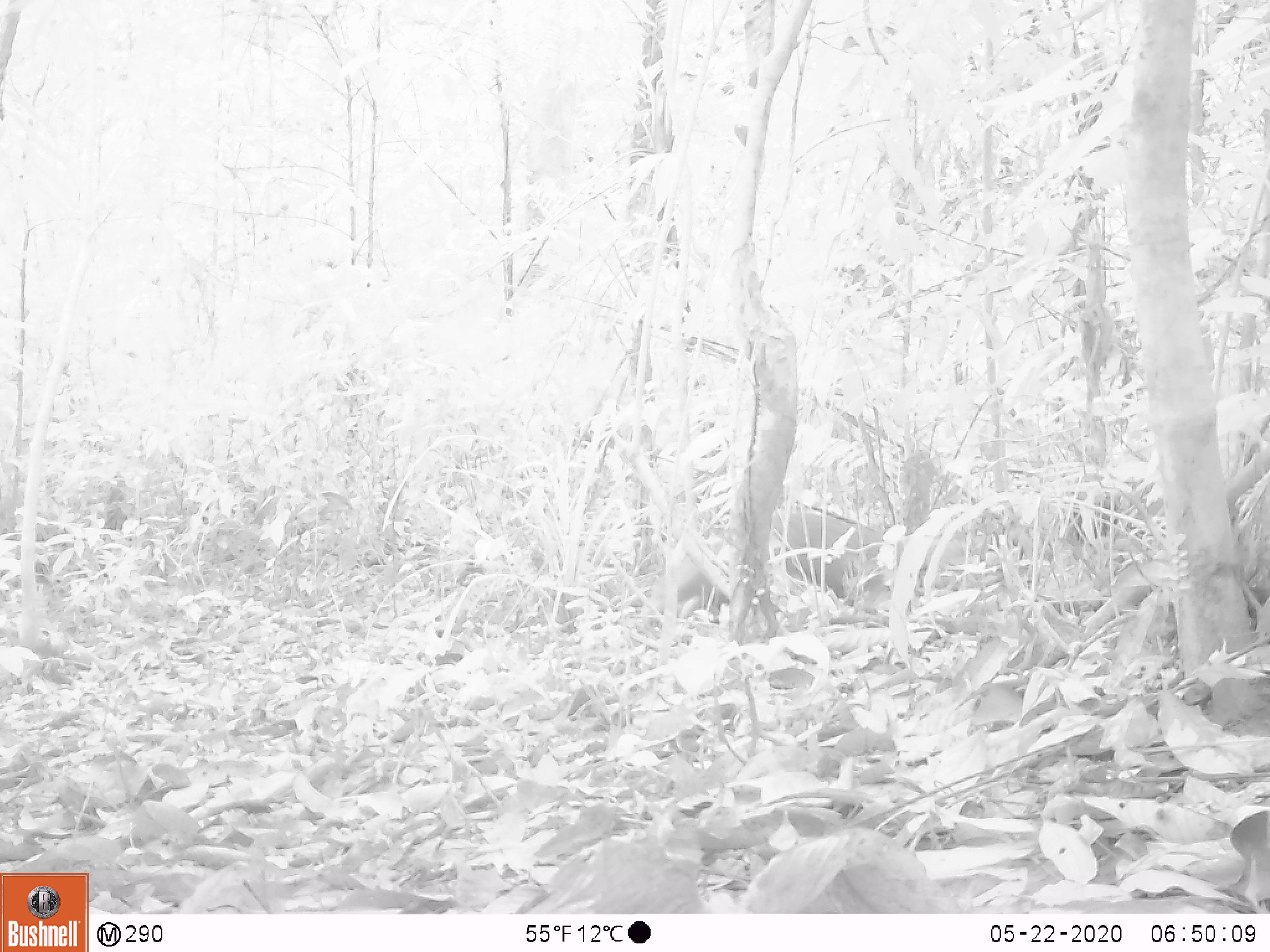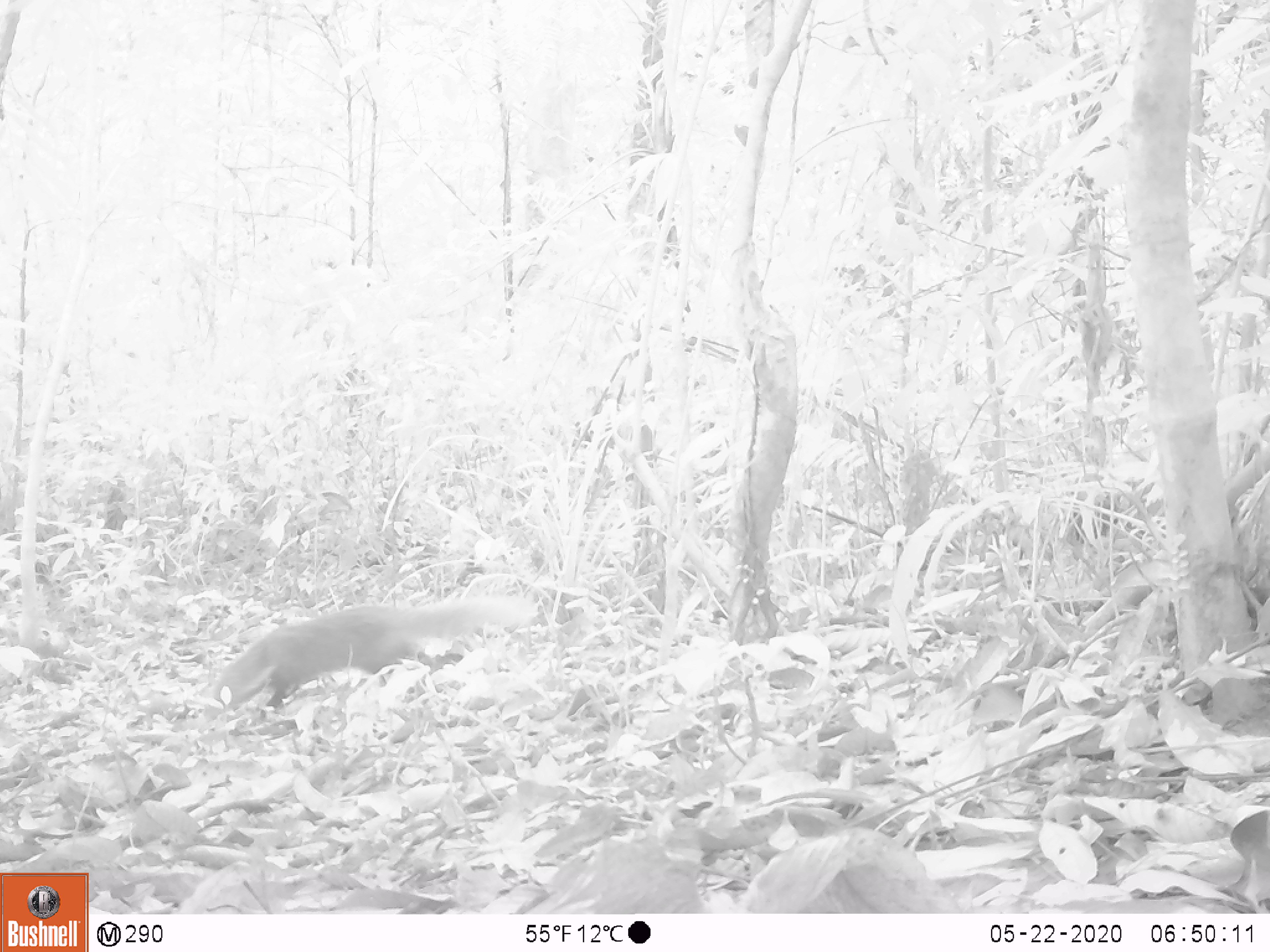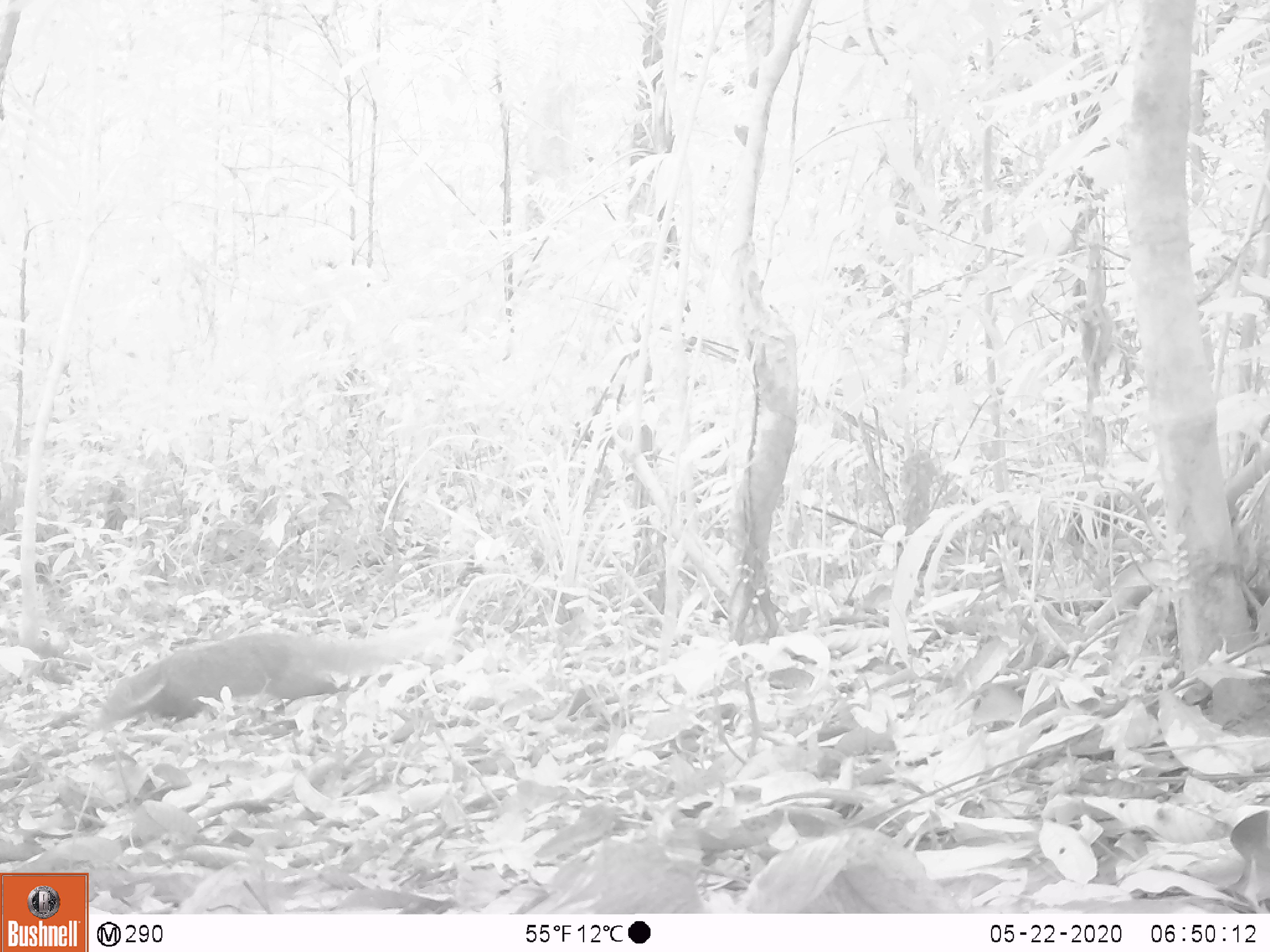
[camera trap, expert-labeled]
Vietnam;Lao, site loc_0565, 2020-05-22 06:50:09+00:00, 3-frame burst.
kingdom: Animalia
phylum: Chordata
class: Mammalia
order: Carnivora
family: Herpestidae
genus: Urva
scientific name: Urva urva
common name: crab-eating mongoose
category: crab eating mongoose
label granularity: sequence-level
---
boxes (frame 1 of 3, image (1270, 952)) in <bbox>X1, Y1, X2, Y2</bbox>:
crab eating mongoose: <bbox>642, 506, 903, 620</bbox>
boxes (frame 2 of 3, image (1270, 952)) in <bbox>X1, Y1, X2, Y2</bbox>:
crab eating mongoose: <bbox>210, 589, 536, 714</bbox>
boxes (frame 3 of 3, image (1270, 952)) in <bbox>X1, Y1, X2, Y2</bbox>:
crab eating mongoose: <bbox>94, 620, 464, 723</bbox>